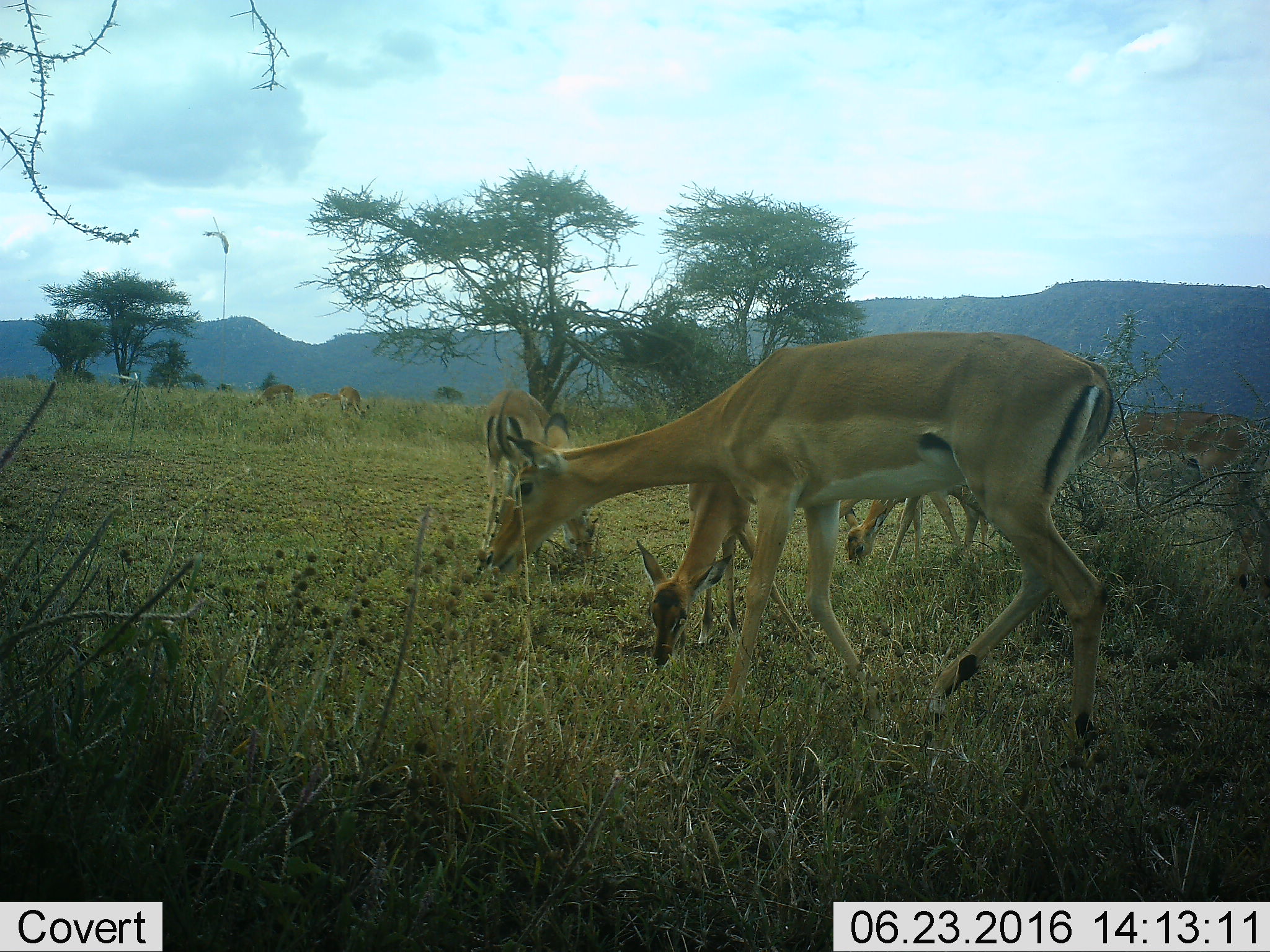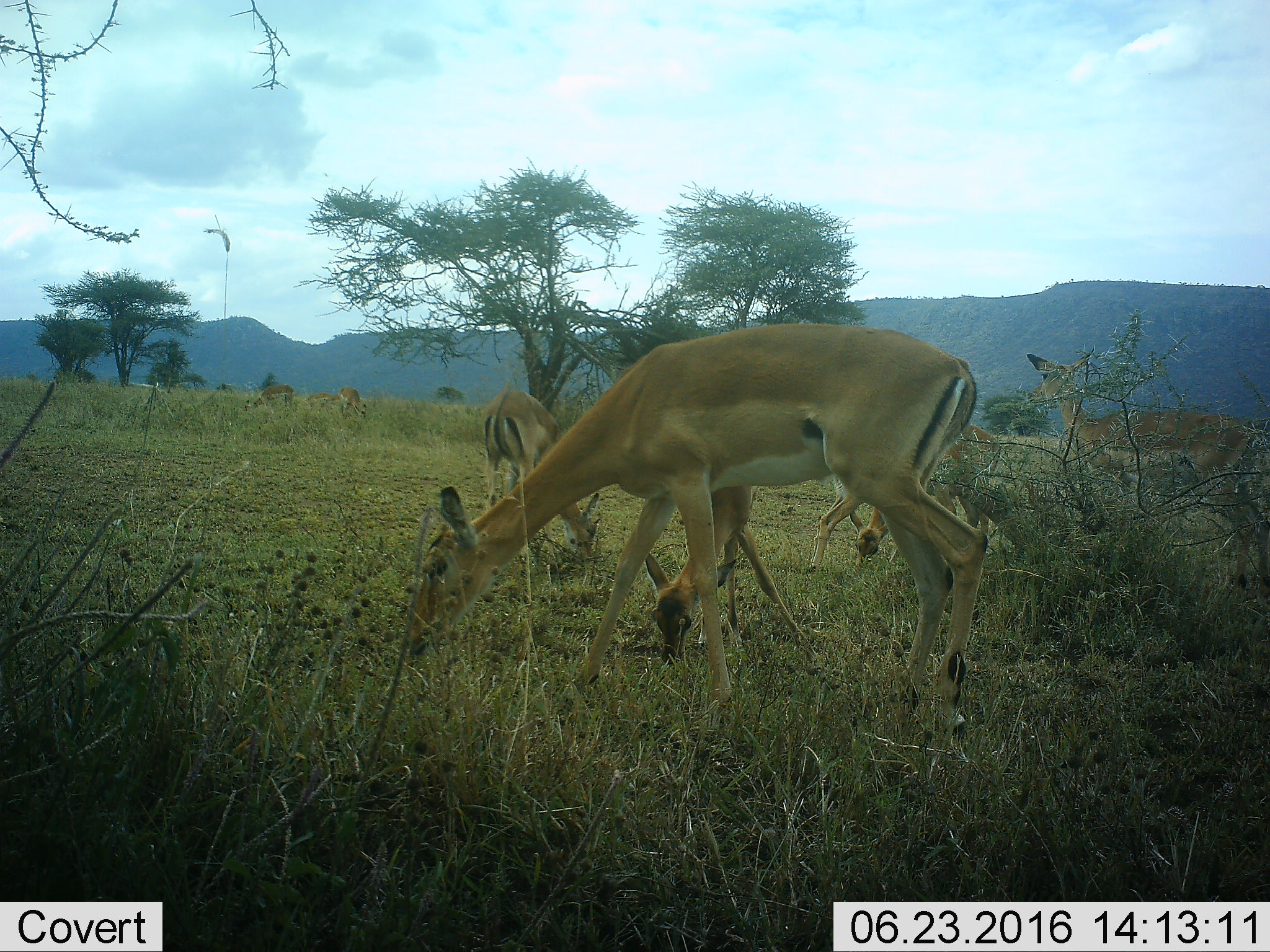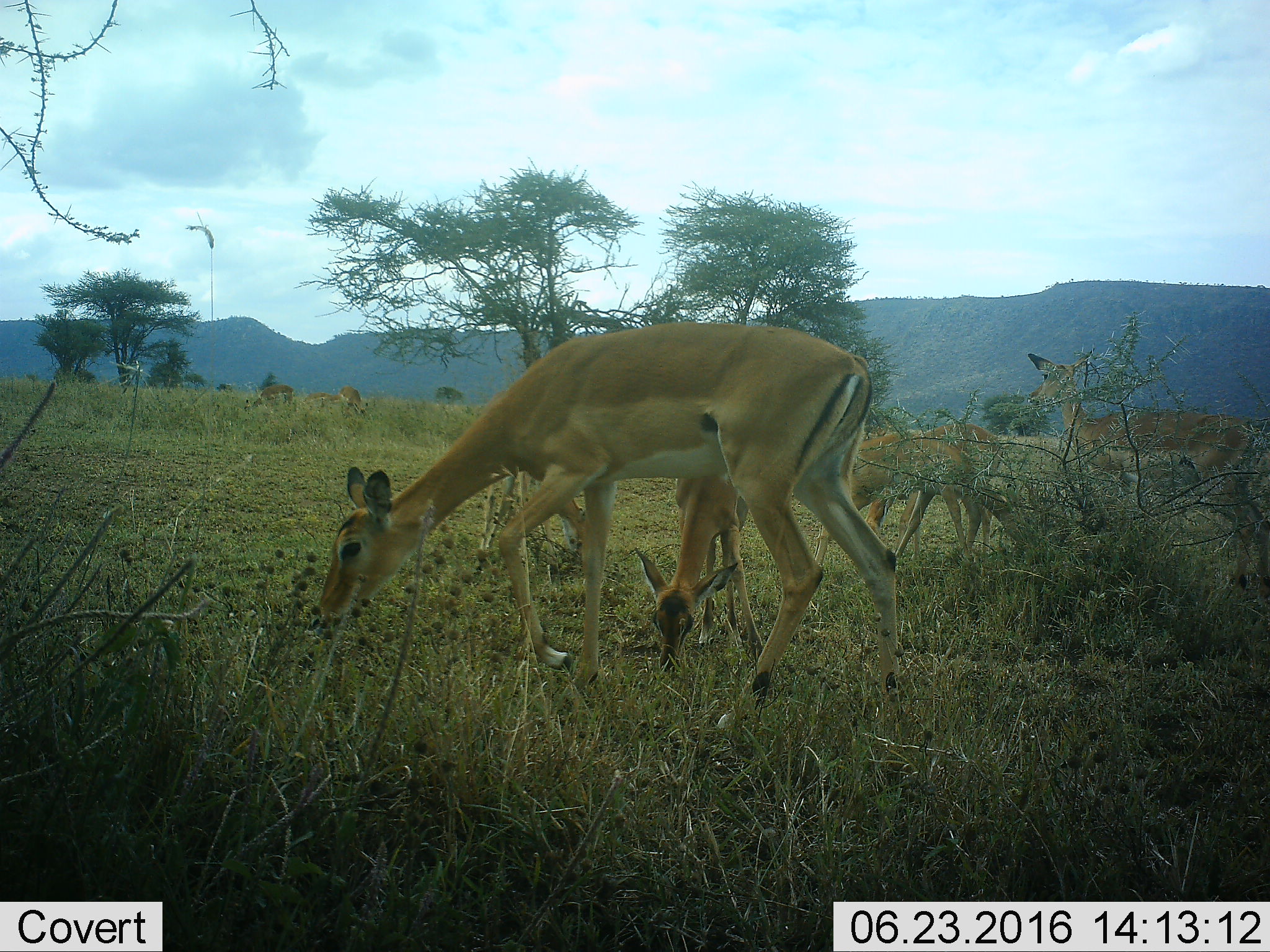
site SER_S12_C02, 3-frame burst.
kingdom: Animalia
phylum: Chordata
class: Mammalia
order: Artiodactyla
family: Bovidae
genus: Aepyceros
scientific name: Aepyceros melampus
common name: impala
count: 9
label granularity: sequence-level